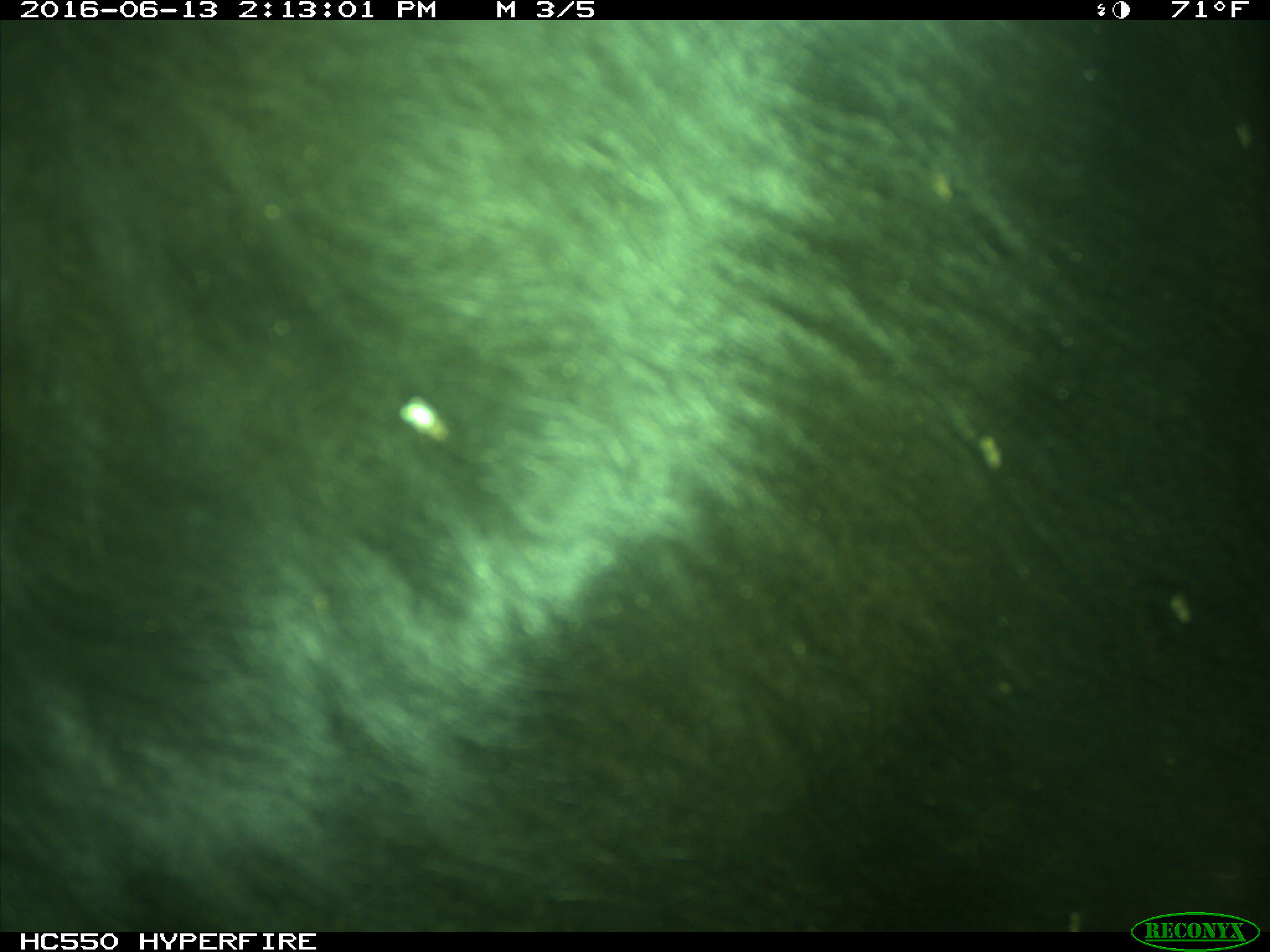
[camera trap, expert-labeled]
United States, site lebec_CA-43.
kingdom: Animalia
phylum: Chordata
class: Mammalia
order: Artiodactyla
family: Bovidae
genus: Bos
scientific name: Bos taurus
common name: domestic cow